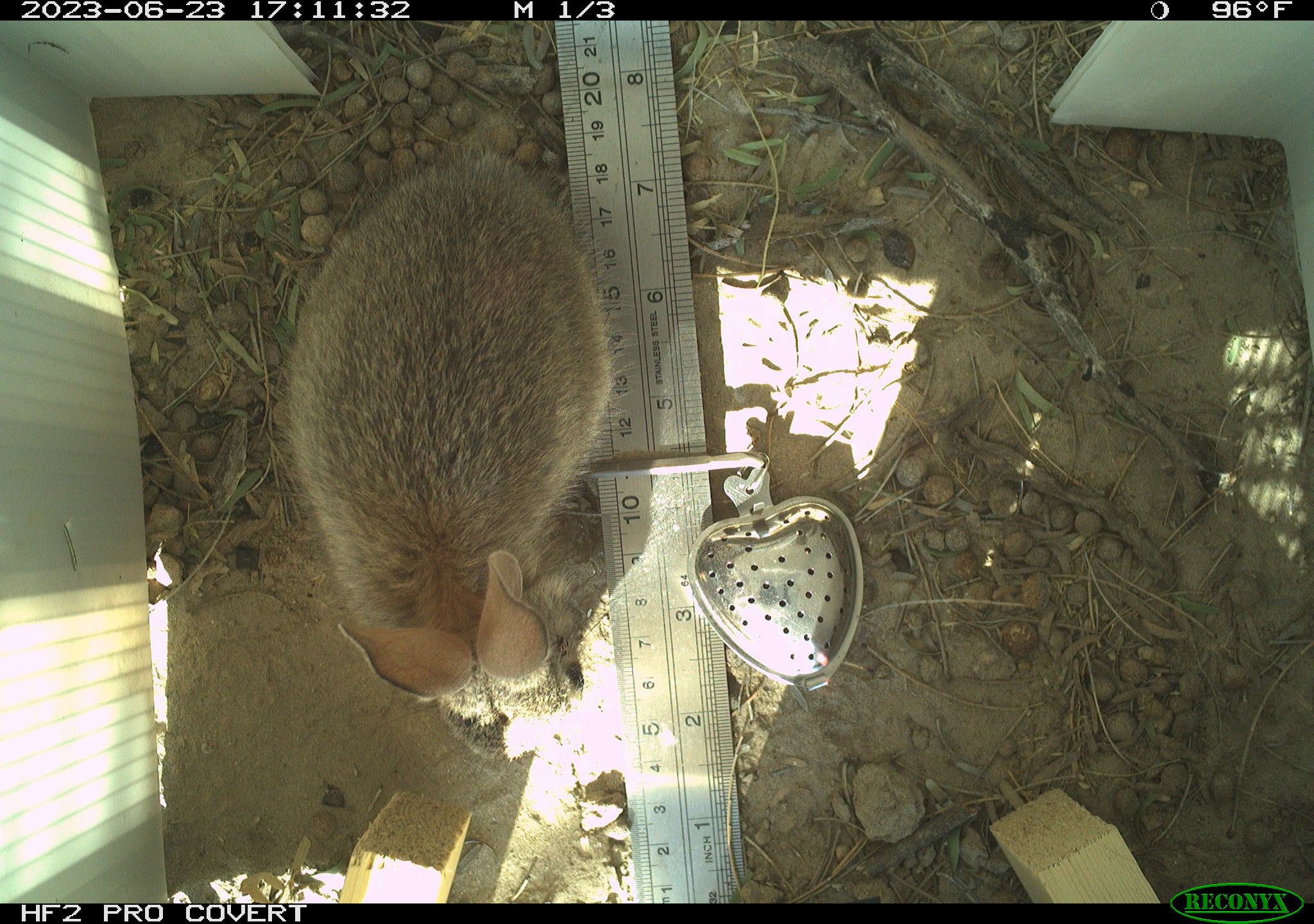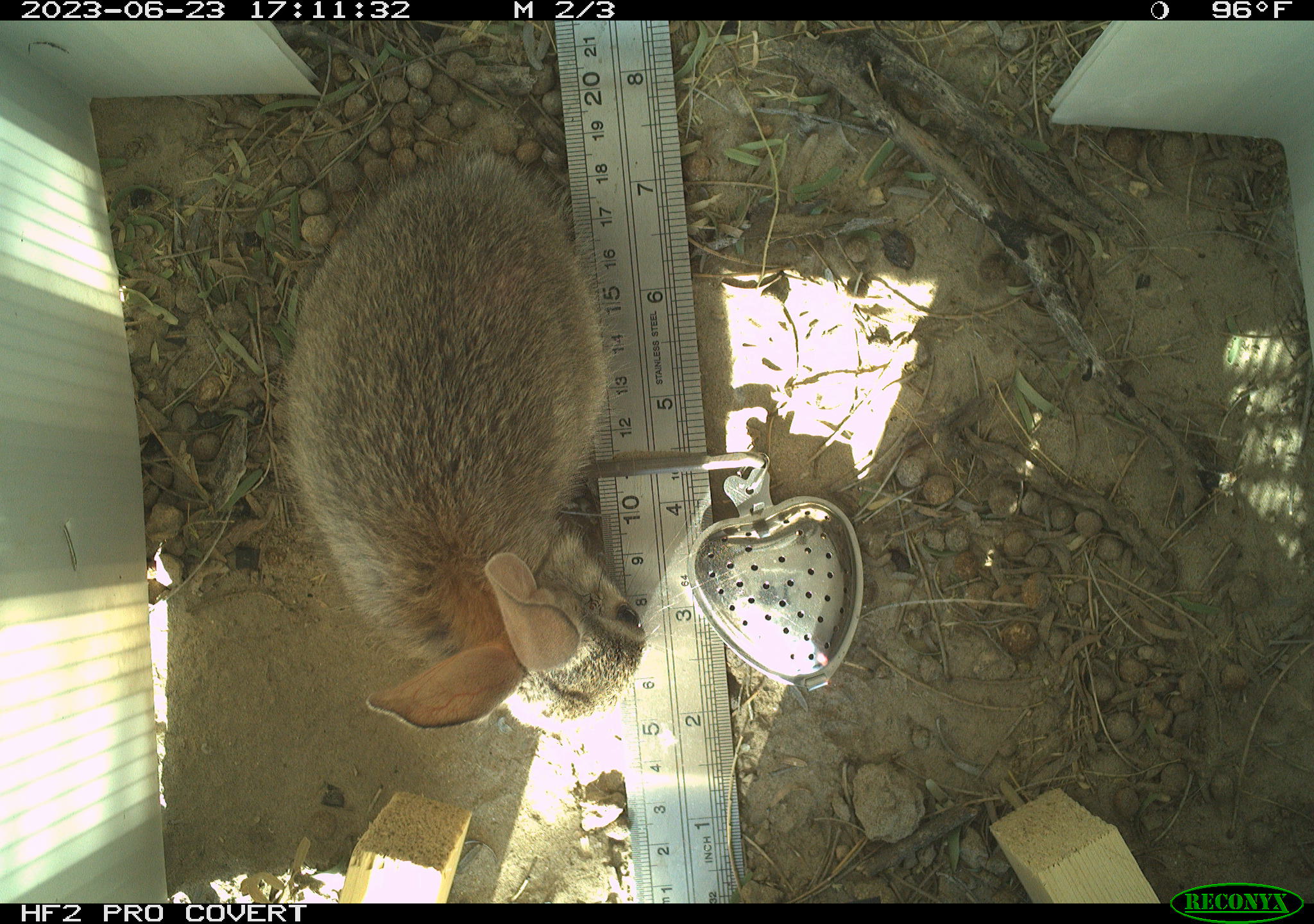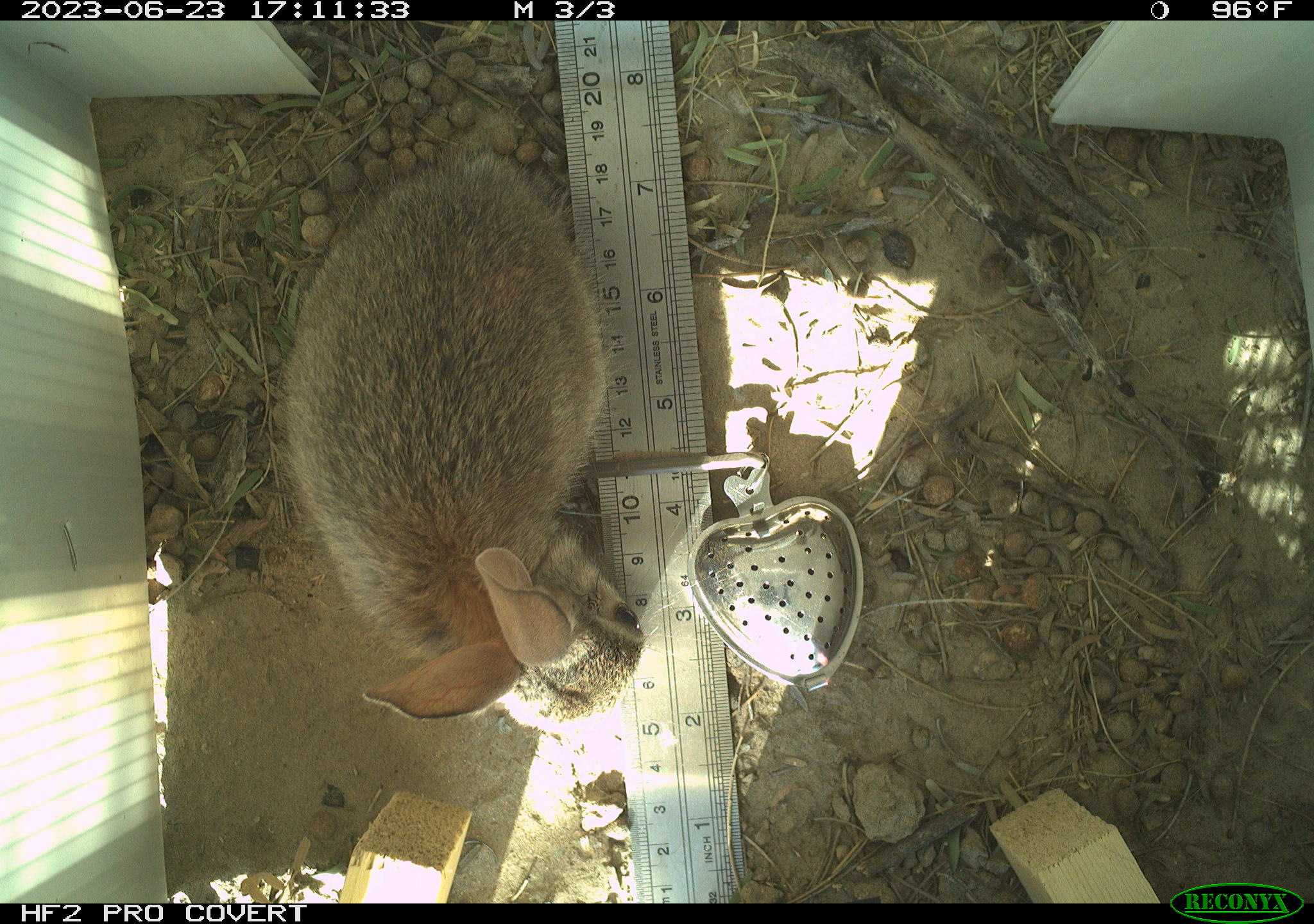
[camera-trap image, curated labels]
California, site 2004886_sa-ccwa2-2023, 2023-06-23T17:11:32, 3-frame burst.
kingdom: Animalia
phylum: Chordata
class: Mammalia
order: Lagomorpha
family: Leporidae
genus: Sylvilagus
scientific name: Sylvilagus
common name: cottontail rabbits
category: sylvilagus species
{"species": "sylvilagus species (cottontail rabbits) (Sylvilagus)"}